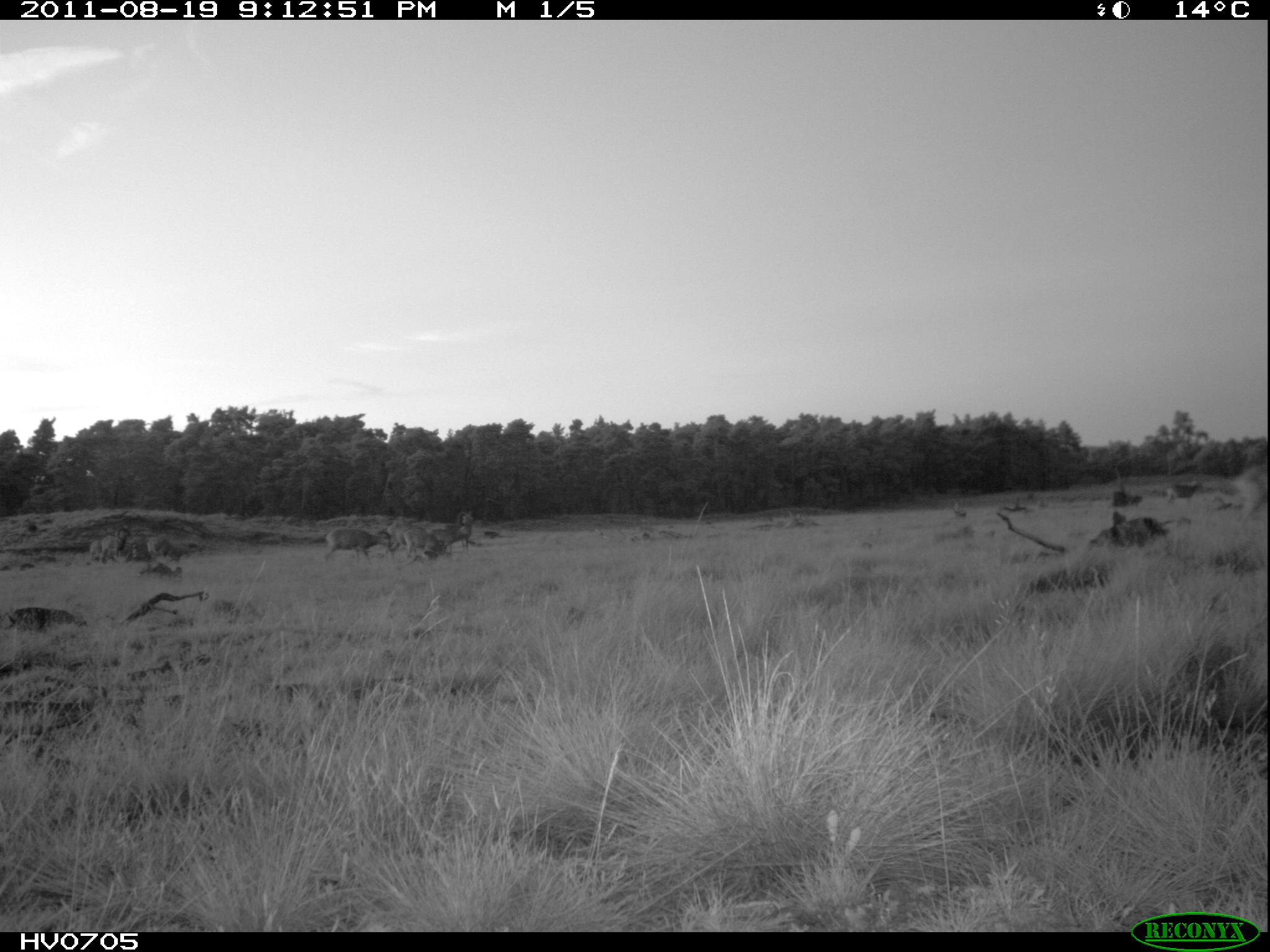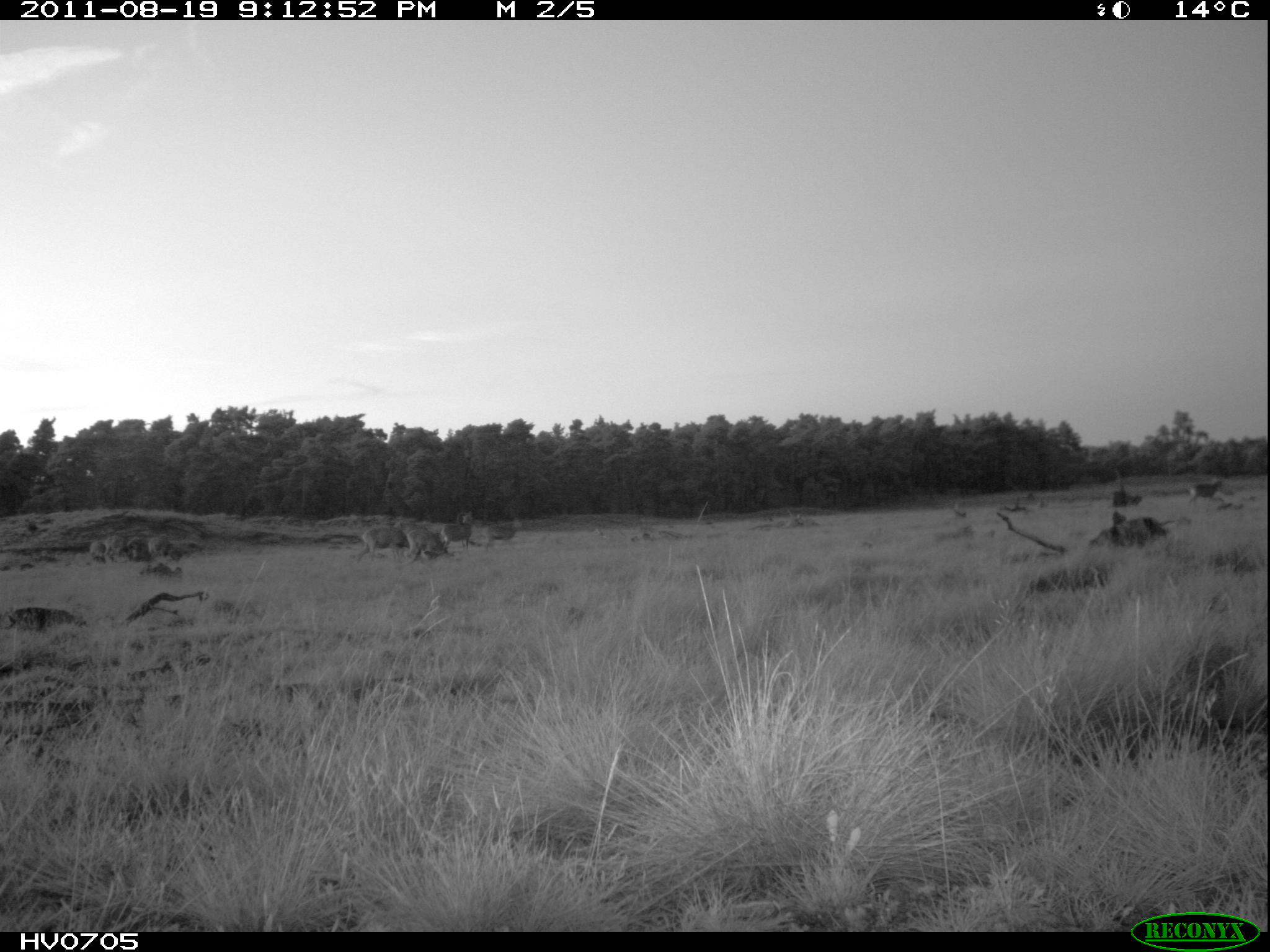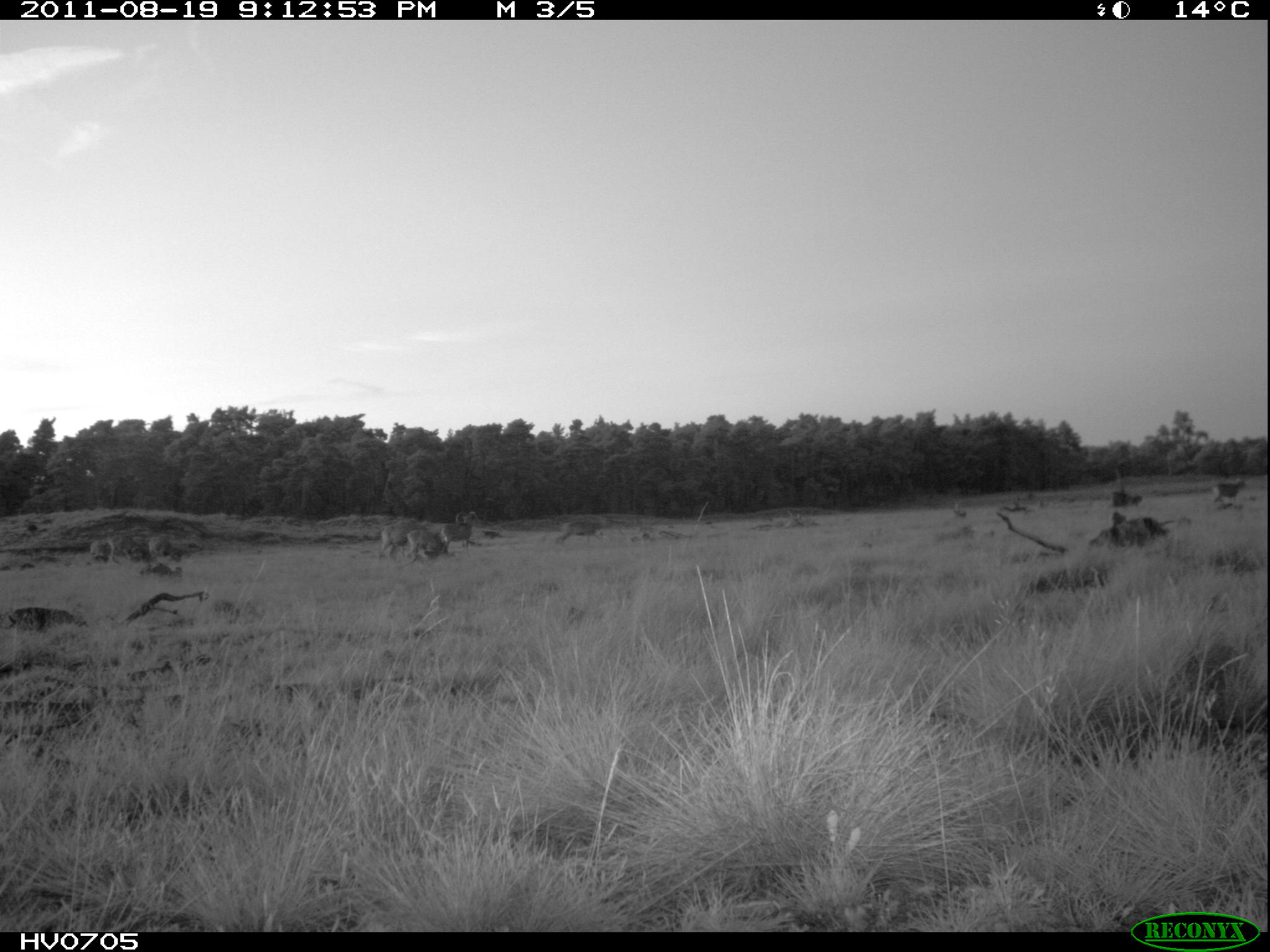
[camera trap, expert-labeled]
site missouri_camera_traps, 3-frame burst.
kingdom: Animalia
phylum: Chordata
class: Mammalia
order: Artiodactyla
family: Bovidae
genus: Ovis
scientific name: Ovis ammon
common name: mouflon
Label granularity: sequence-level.